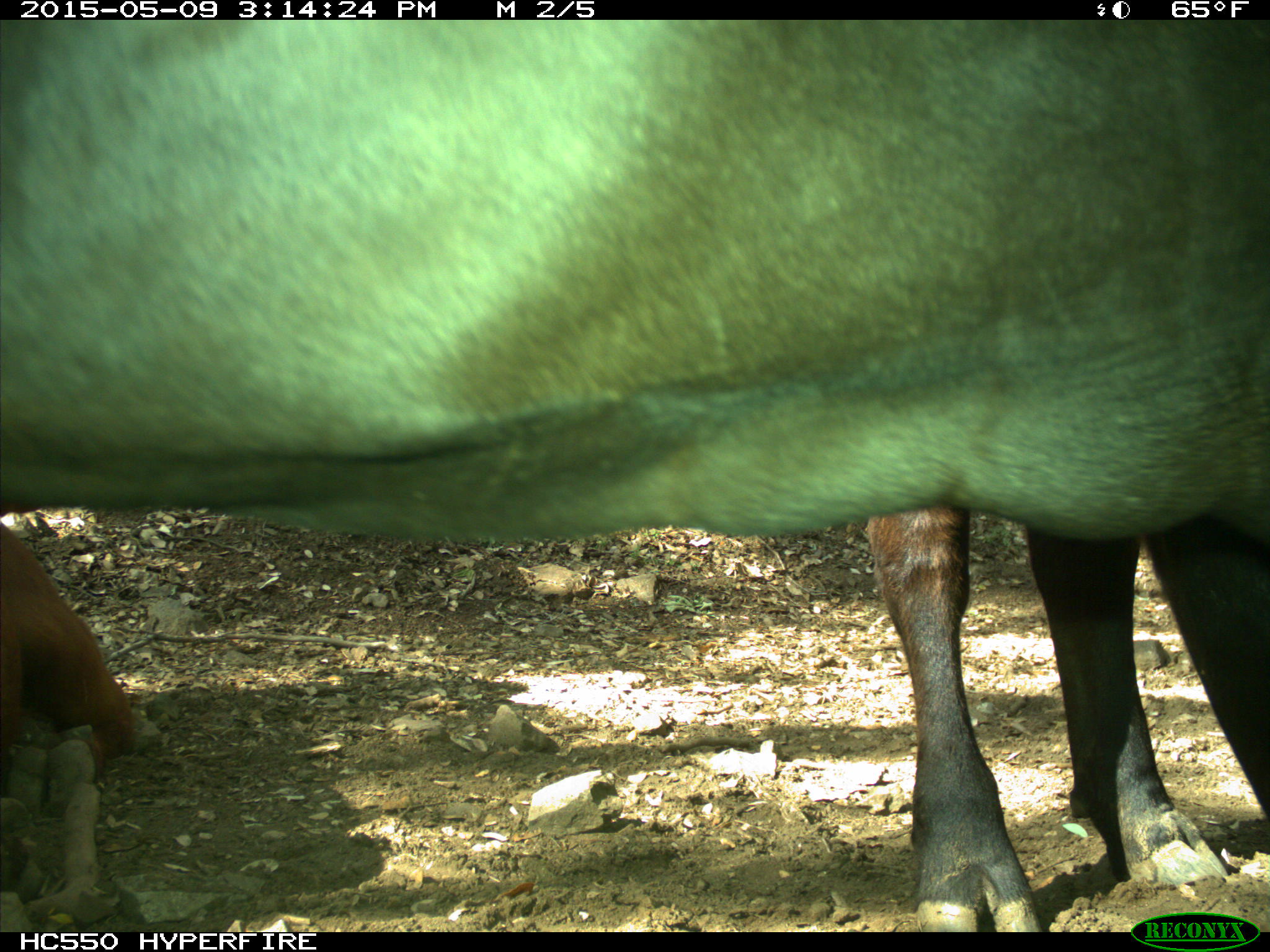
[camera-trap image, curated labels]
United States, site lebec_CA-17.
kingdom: Animalia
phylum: Chordata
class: Mammalia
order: Artiodactyla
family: Bovidae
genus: Bos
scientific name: Bos taurus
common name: domestic cow